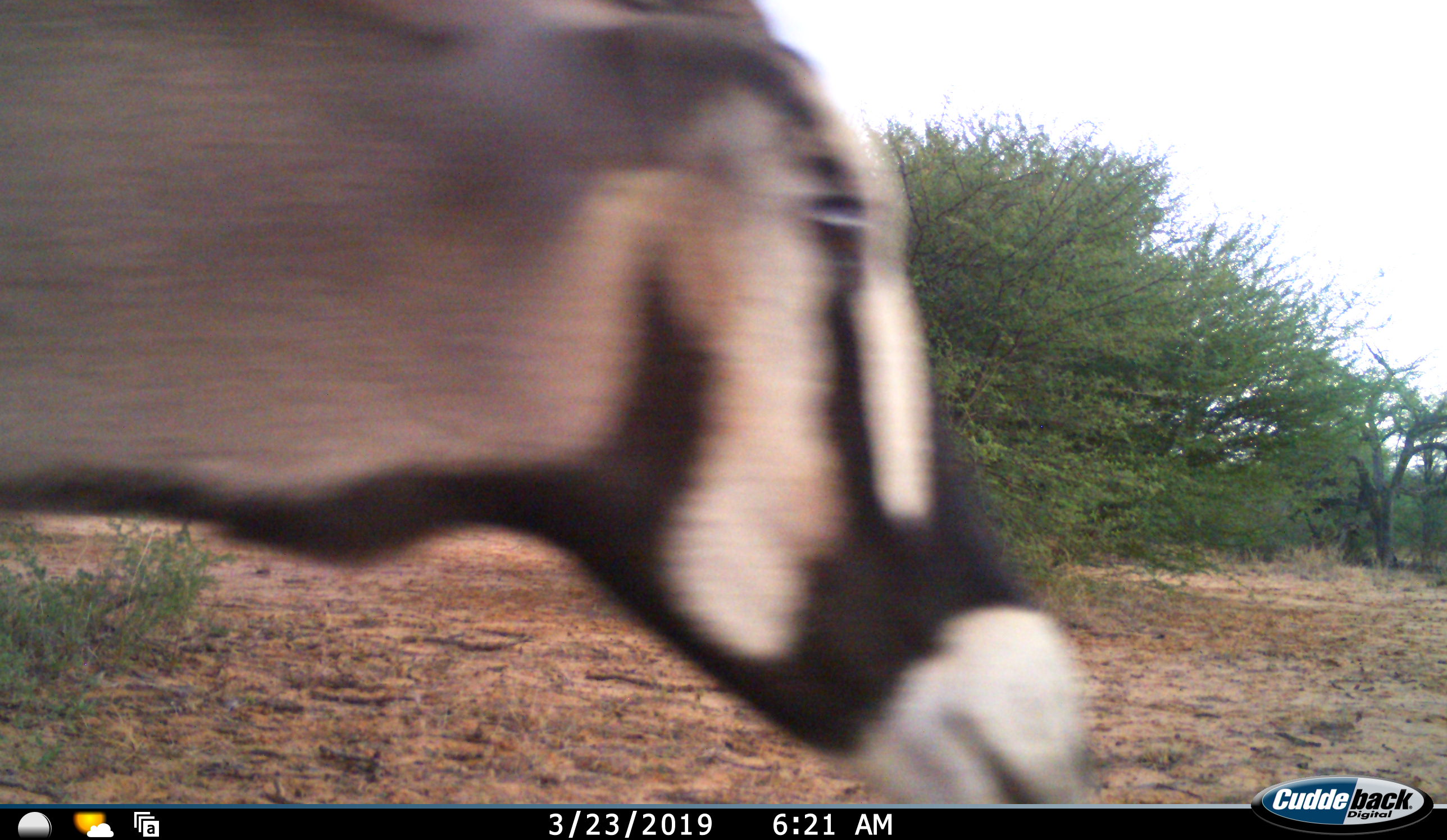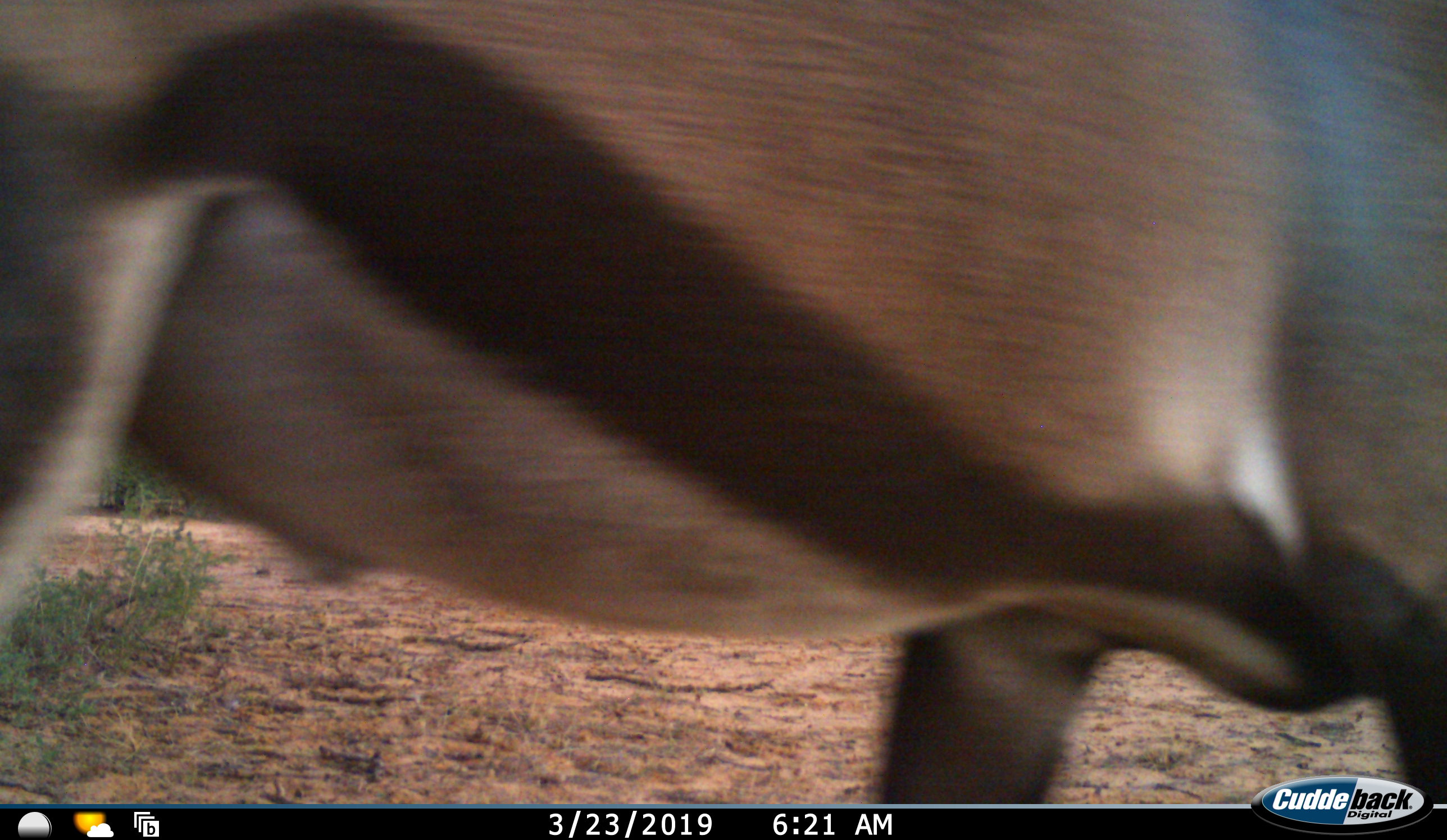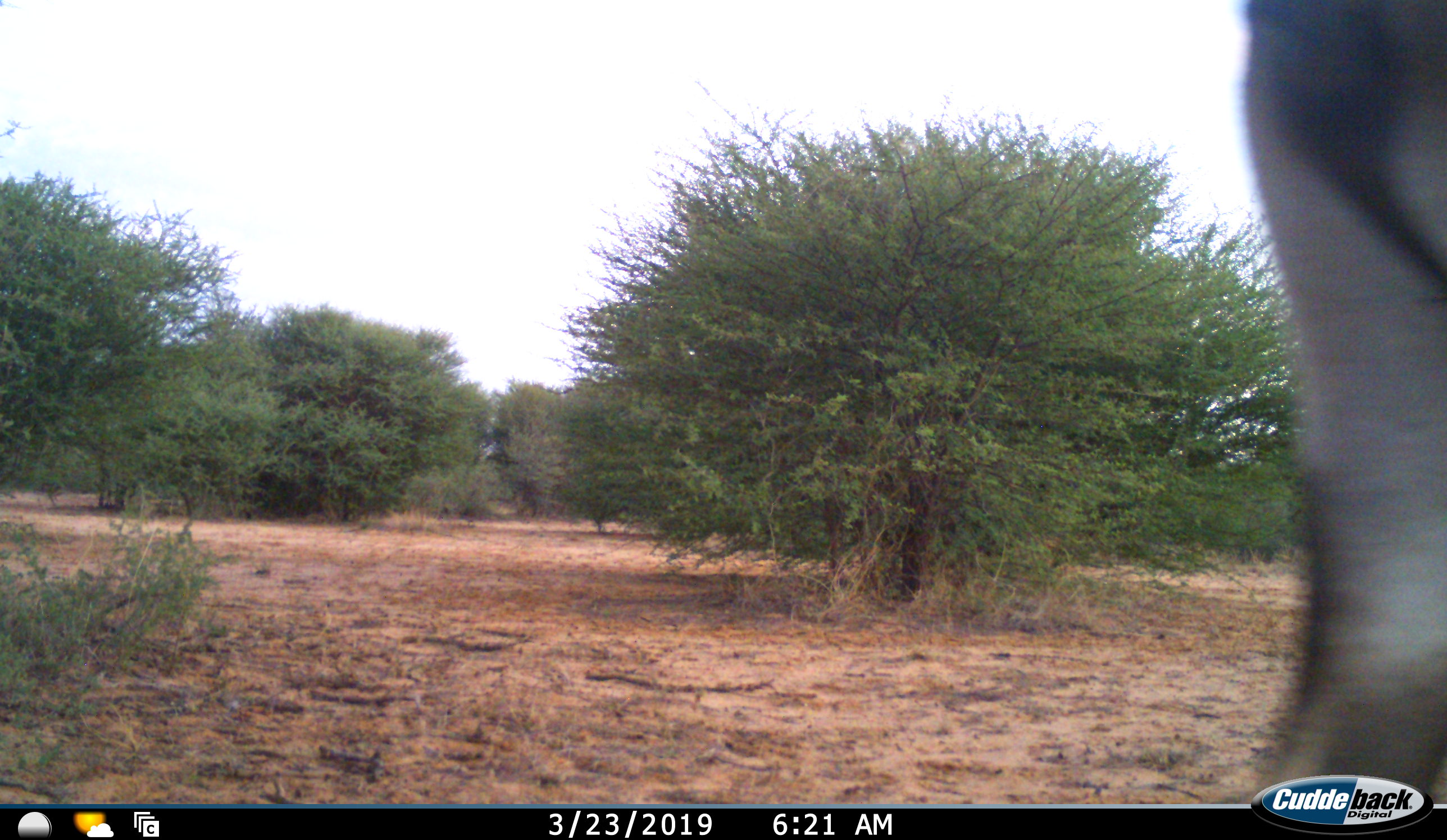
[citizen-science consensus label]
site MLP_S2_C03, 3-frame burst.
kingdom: Animalia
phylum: Chordata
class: Mammalia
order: Artiodactyla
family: Bovidae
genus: Oryx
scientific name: Oryx gazella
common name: gemsbok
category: oryx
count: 1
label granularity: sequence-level